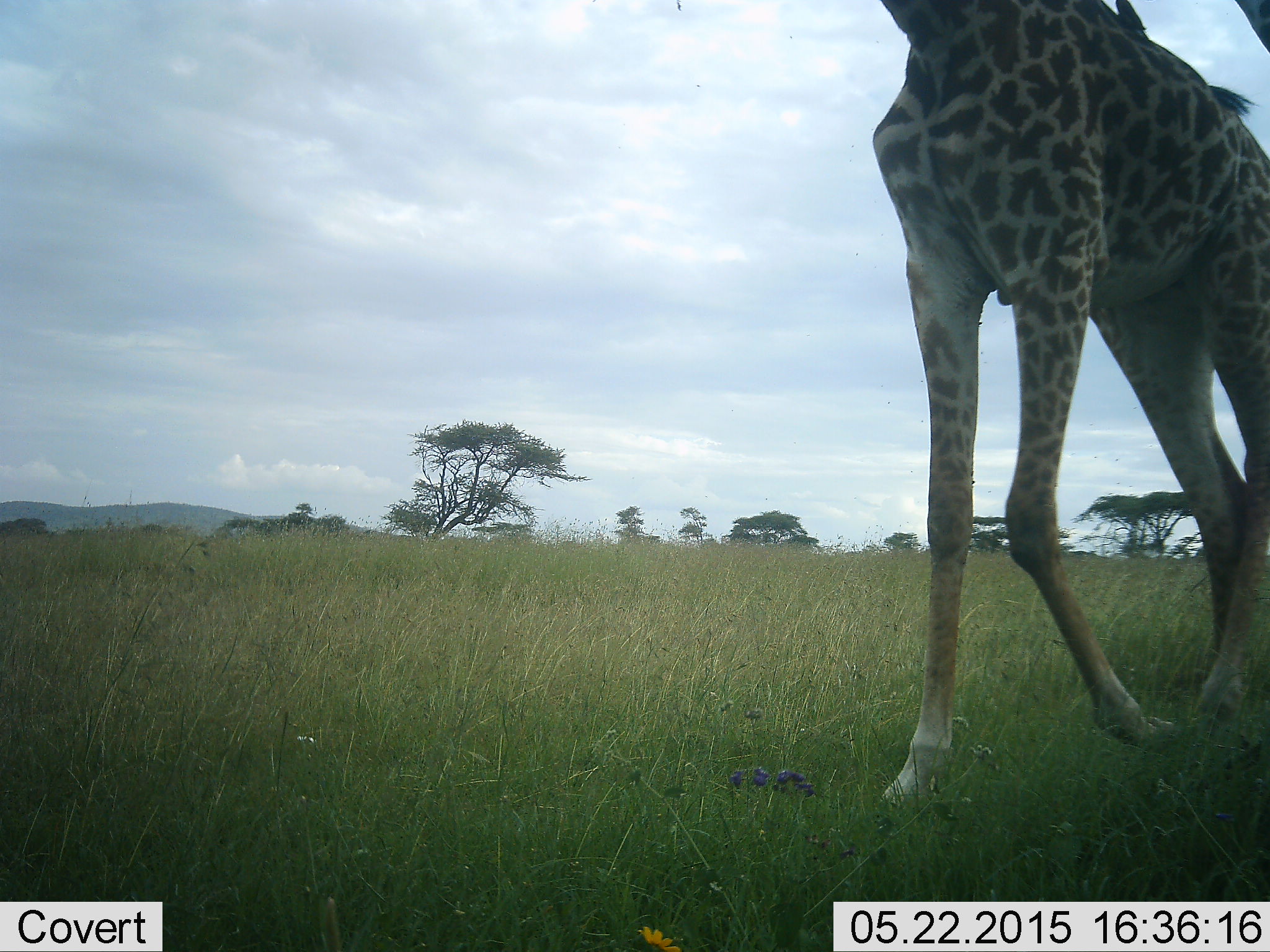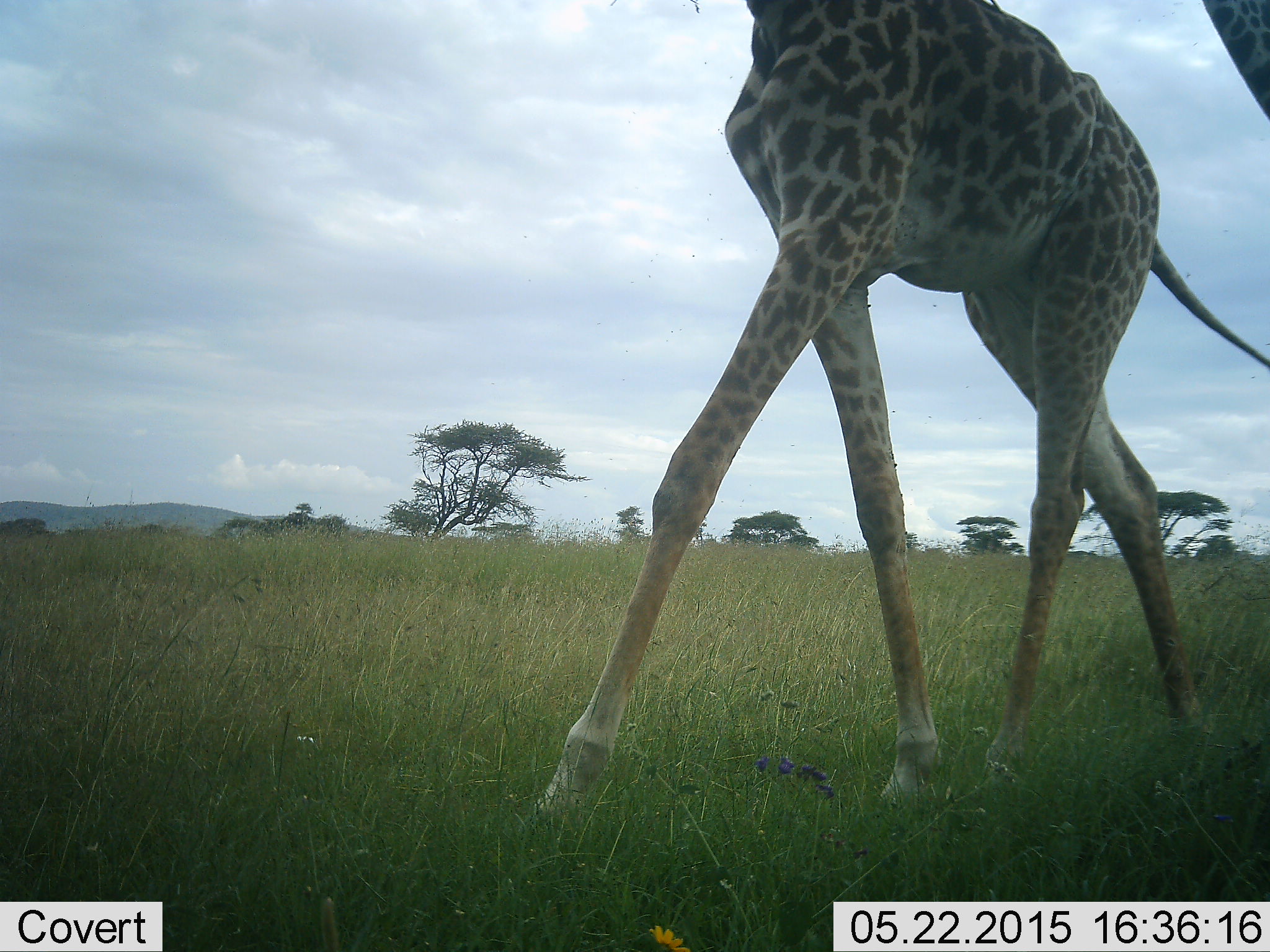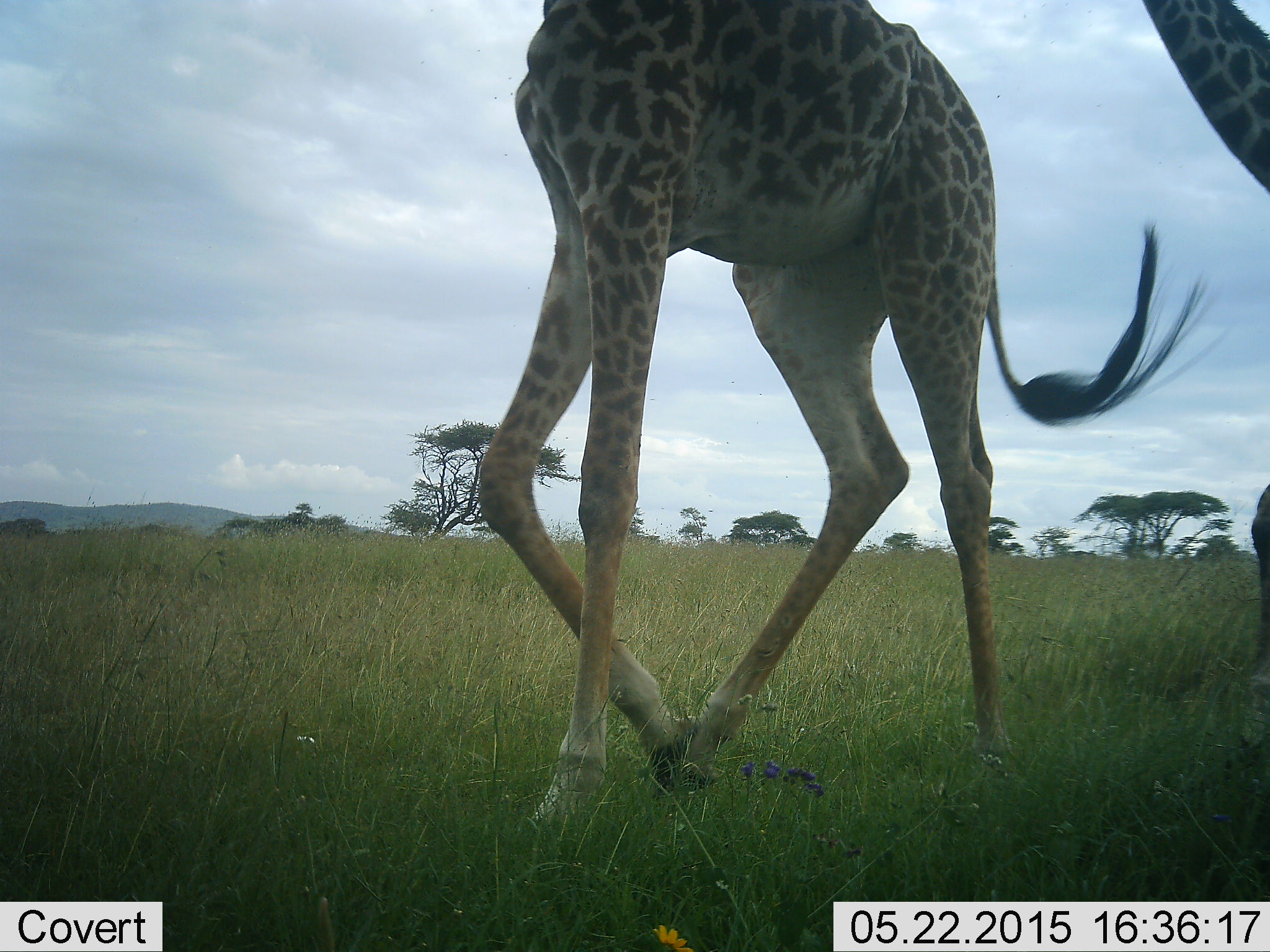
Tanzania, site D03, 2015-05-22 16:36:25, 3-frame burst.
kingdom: Animalia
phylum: Chordata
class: Mammalia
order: Artiodactyla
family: Giraffidae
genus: Giraffa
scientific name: Giraffa camelopardalis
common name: giraffe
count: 2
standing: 0%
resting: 0%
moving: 100%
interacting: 0%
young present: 0%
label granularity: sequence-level